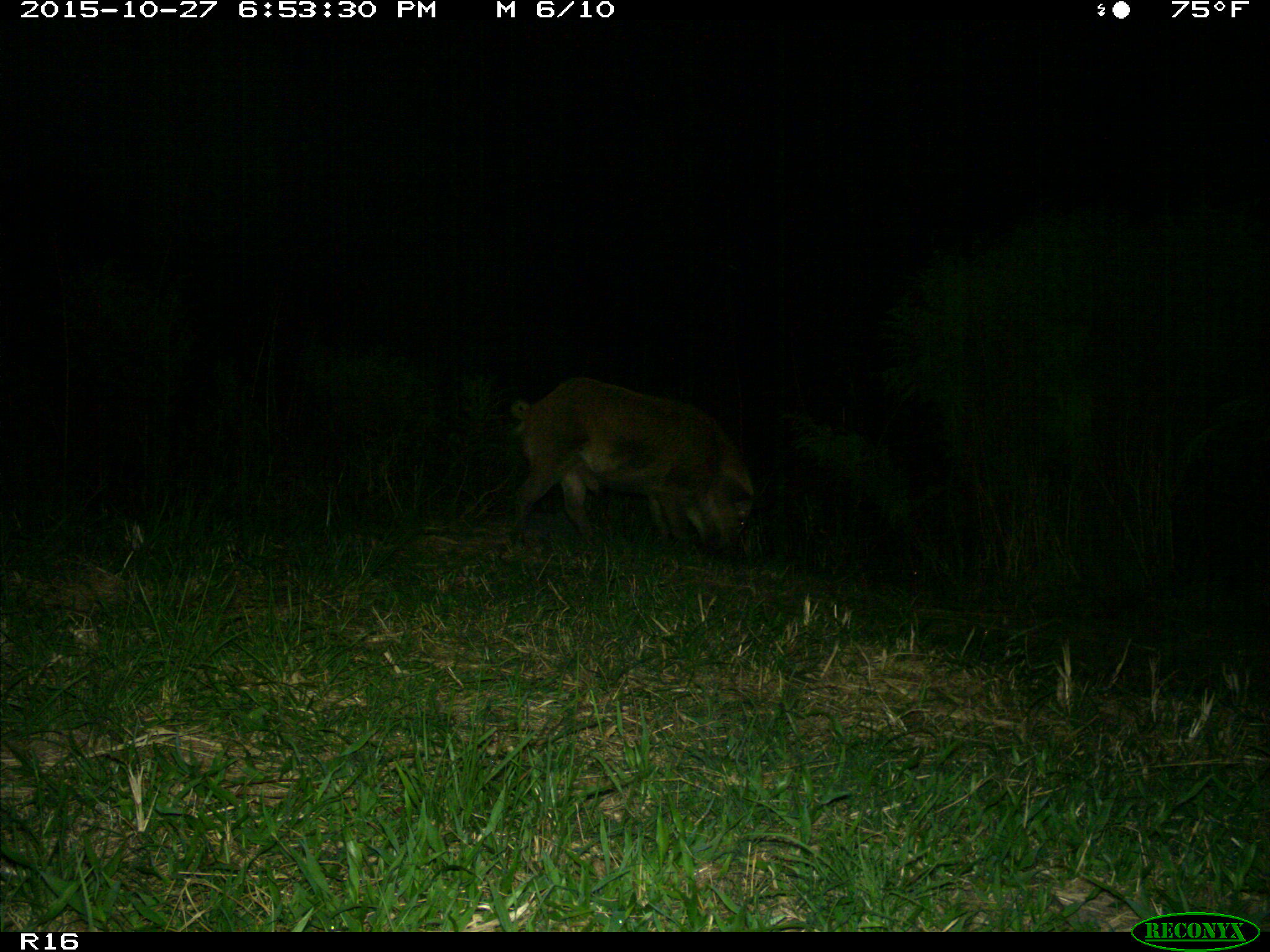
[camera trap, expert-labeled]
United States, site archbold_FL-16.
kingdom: Animalia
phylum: Chordata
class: Mammalia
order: Artiodactyla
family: Suidae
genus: Sus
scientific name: Sus scrofa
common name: wild boar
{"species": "Sus scrofa (wild boar)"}